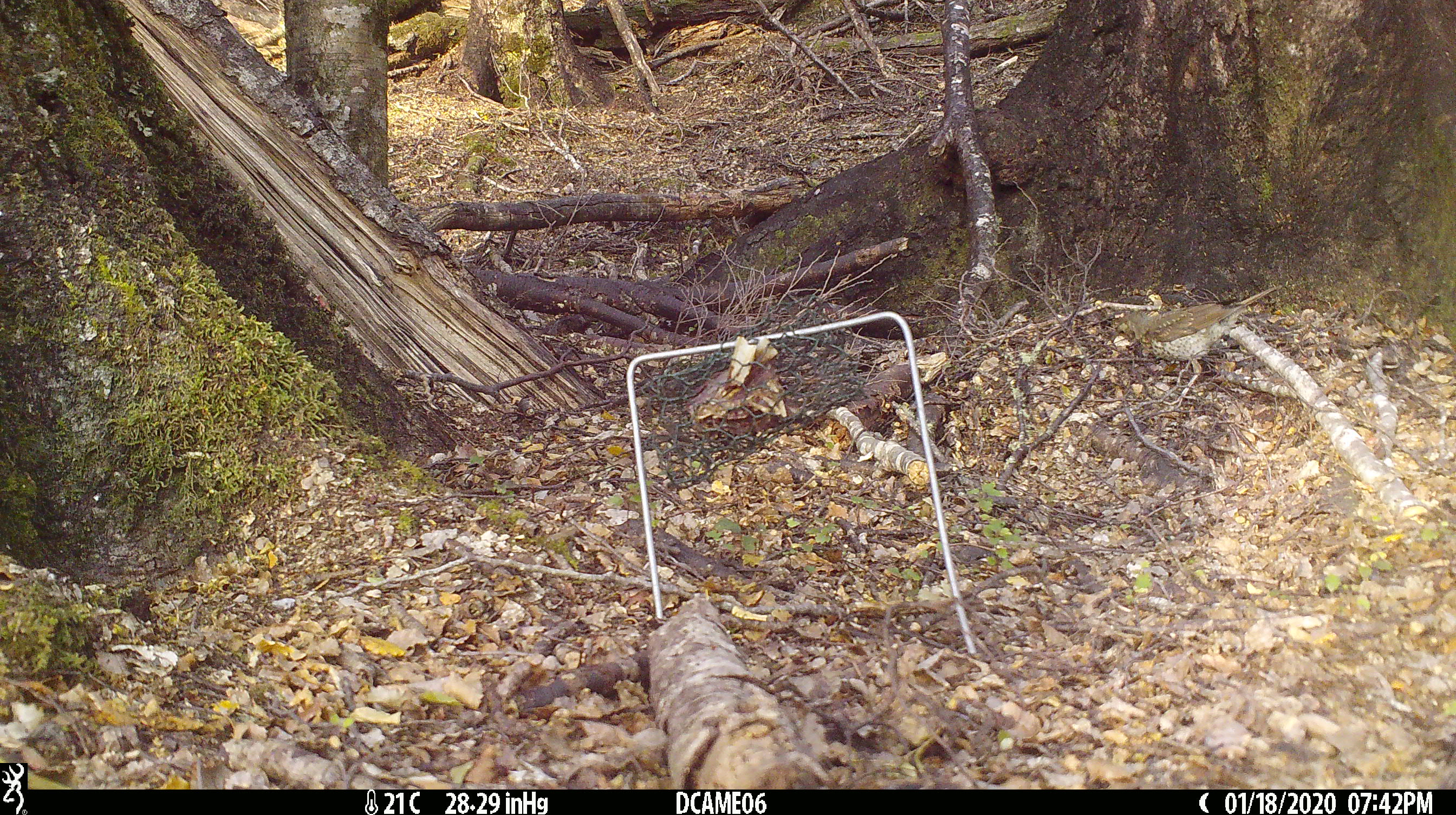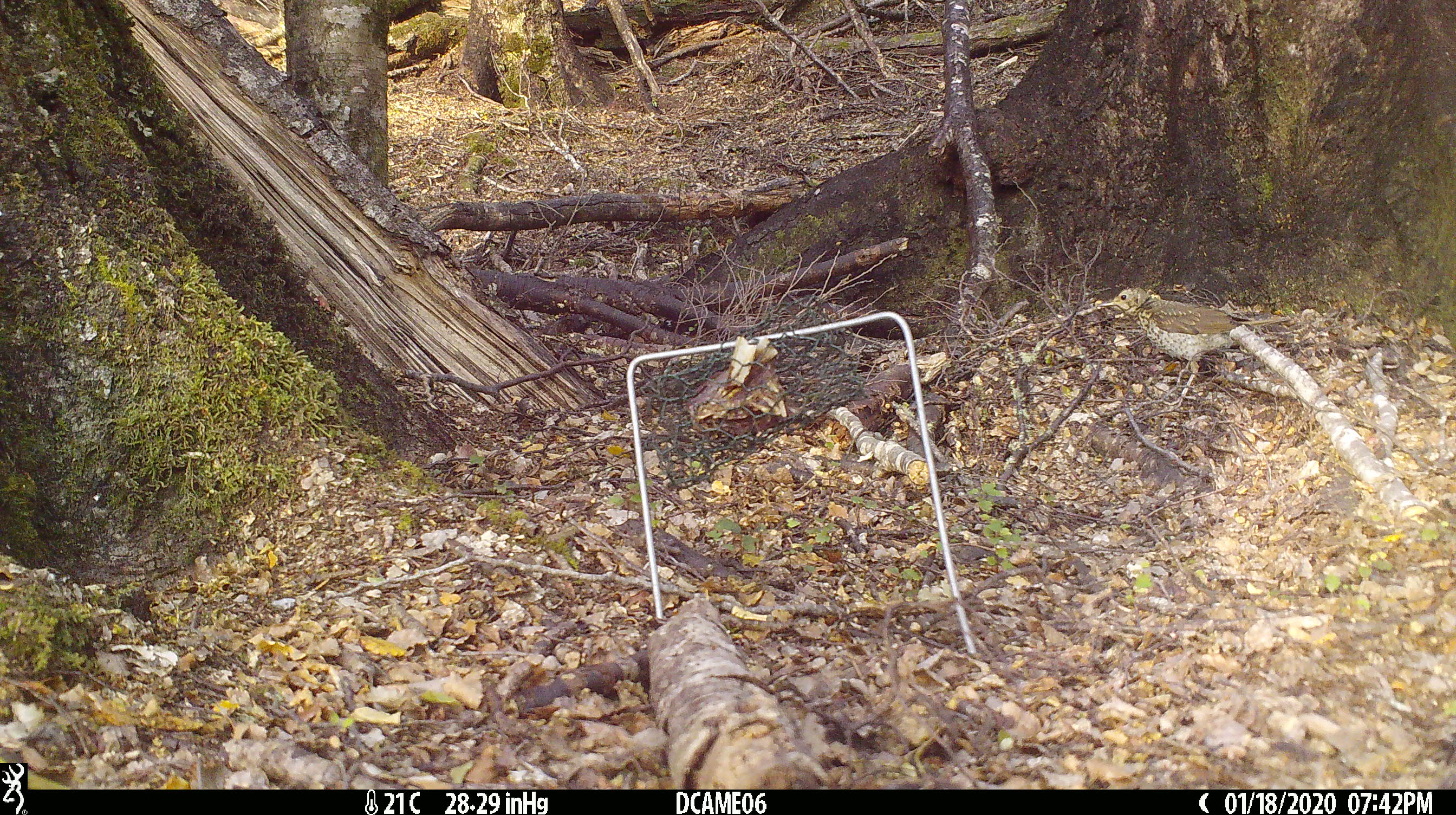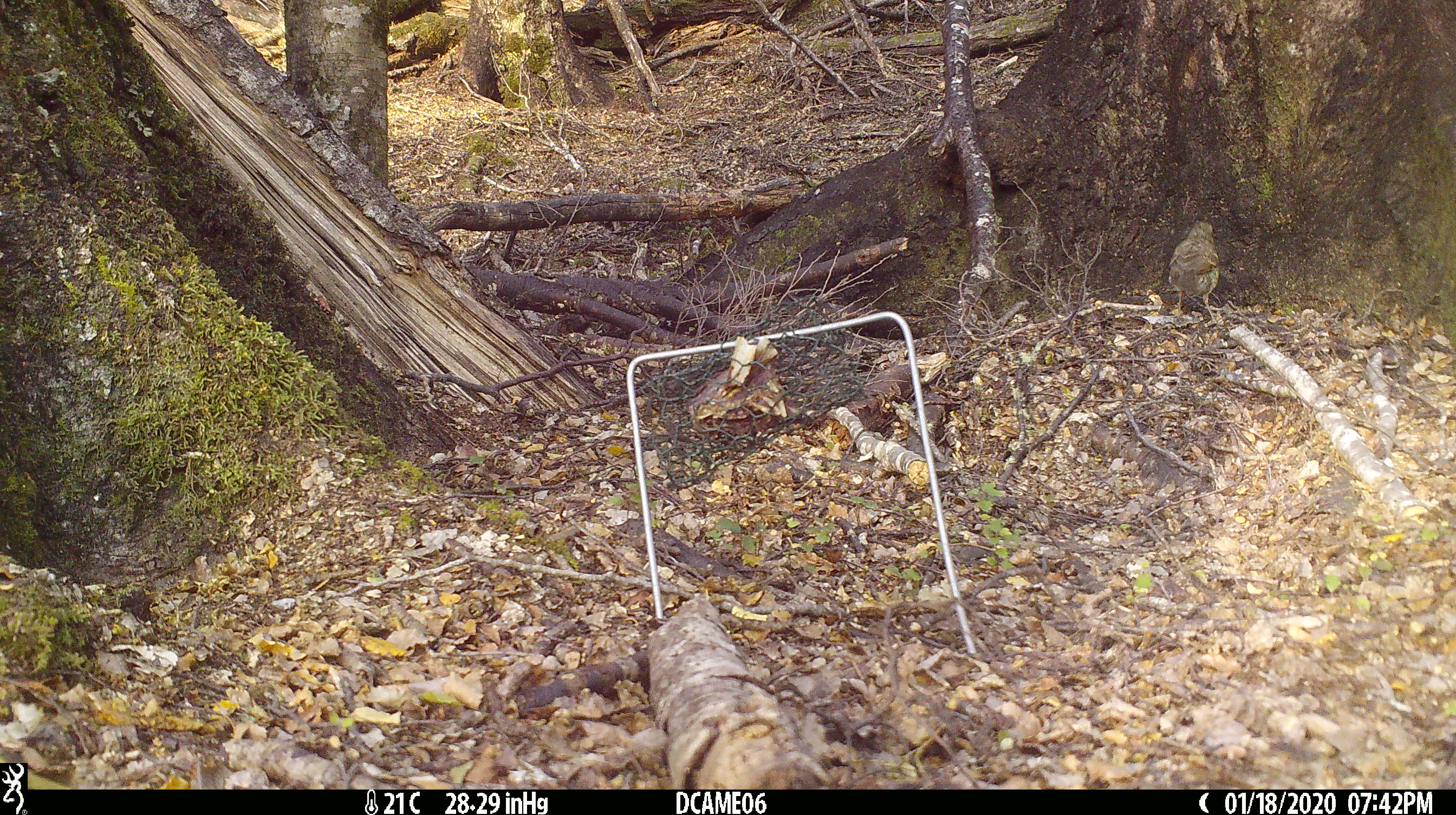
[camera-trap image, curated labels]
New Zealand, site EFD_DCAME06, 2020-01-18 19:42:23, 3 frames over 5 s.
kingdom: Animalia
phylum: Chordata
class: Aves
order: Passeriformes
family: Turdidae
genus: Turdus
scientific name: Turdus philomelos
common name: song thrush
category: thrush